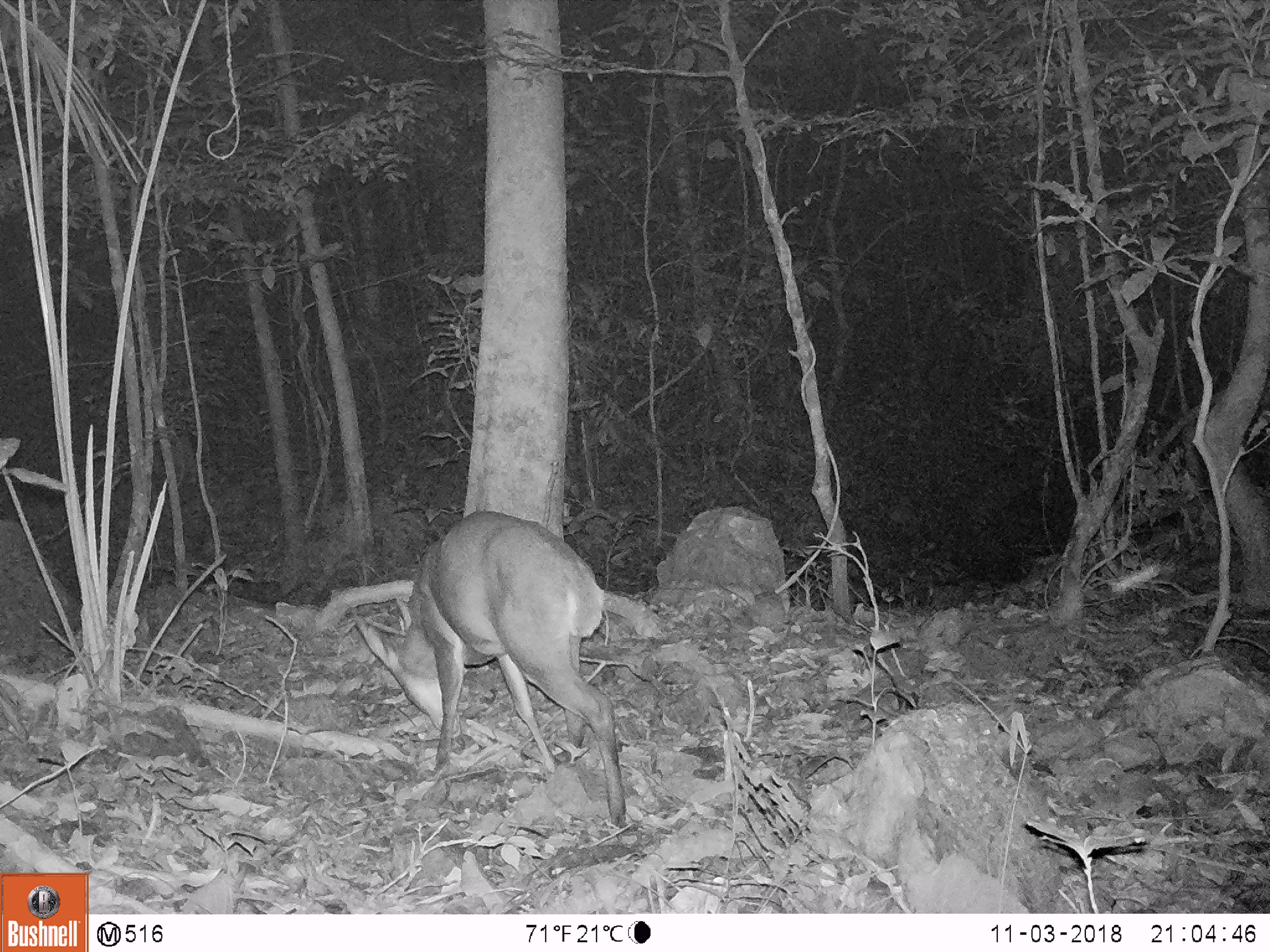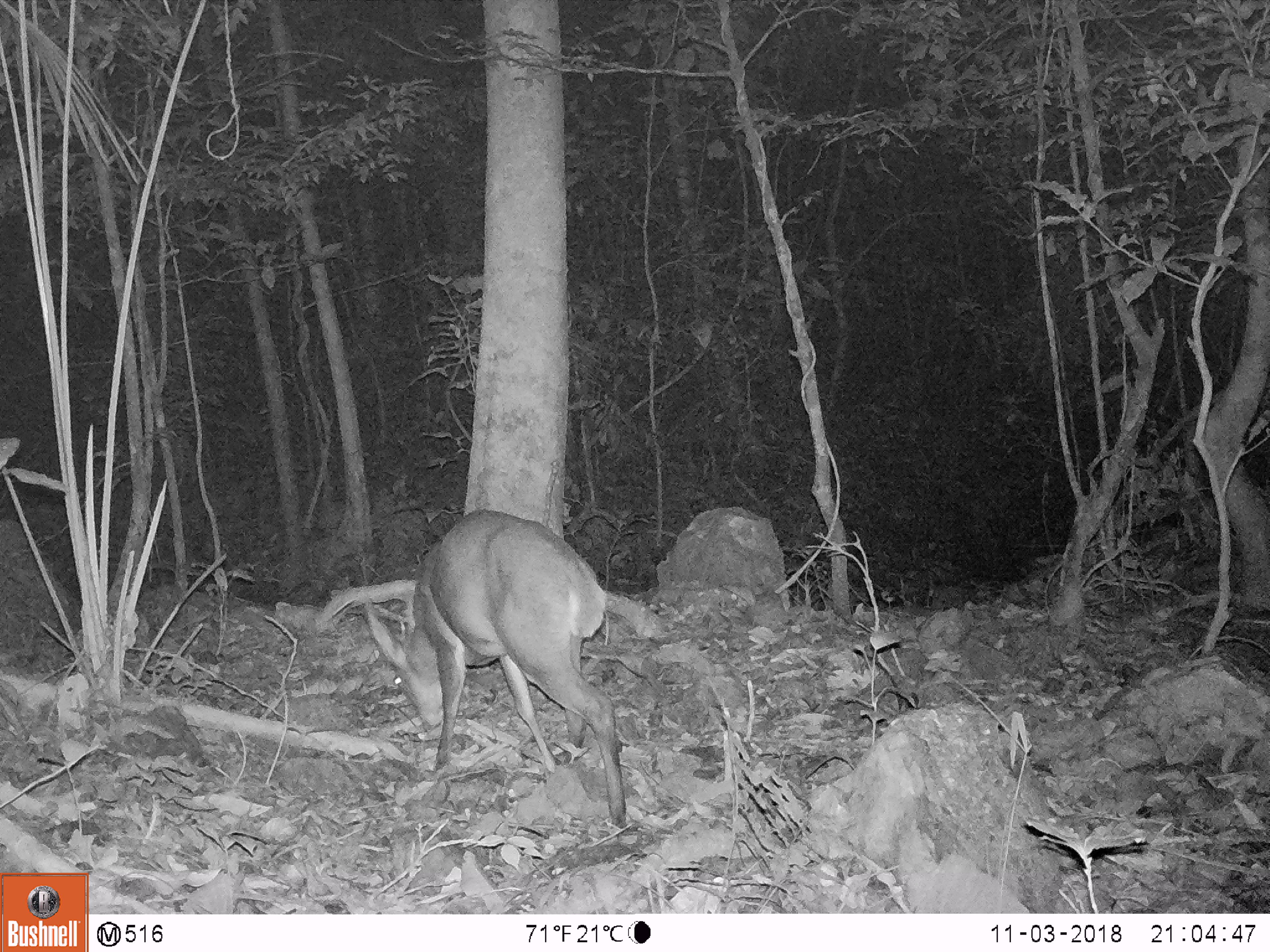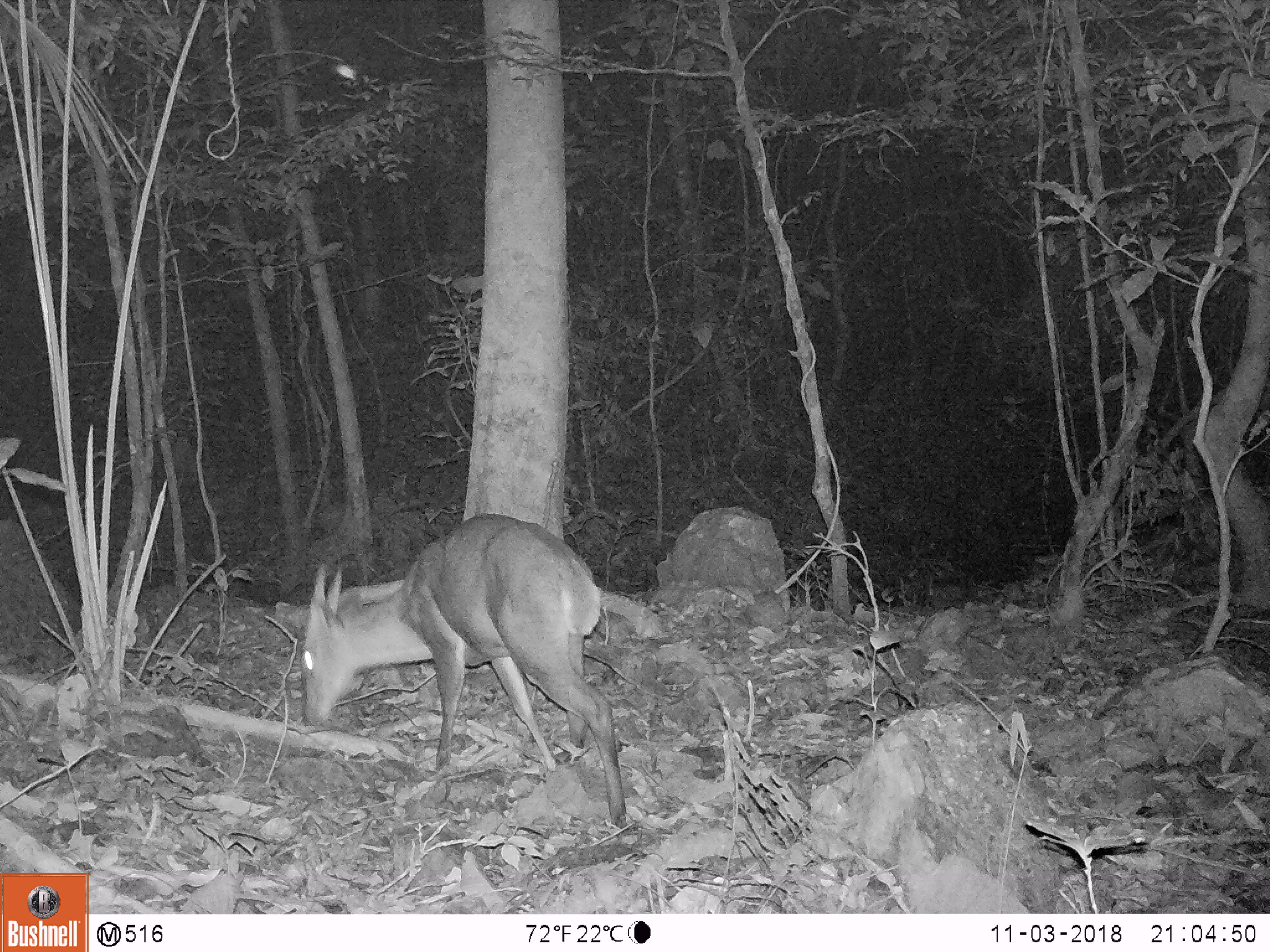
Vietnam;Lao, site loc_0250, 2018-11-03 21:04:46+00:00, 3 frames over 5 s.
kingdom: Animalia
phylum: Chordata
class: Mammalia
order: Artiodactyla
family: Cervidae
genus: Muntiacus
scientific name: Muntiacus vuquangensis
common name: large-antlered muntjac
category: large antlered muntjac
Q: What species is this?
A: Large antlered muntjac (large-antlered muntjac) (Muntiacus vuquangensis).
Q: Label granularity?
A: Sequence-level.